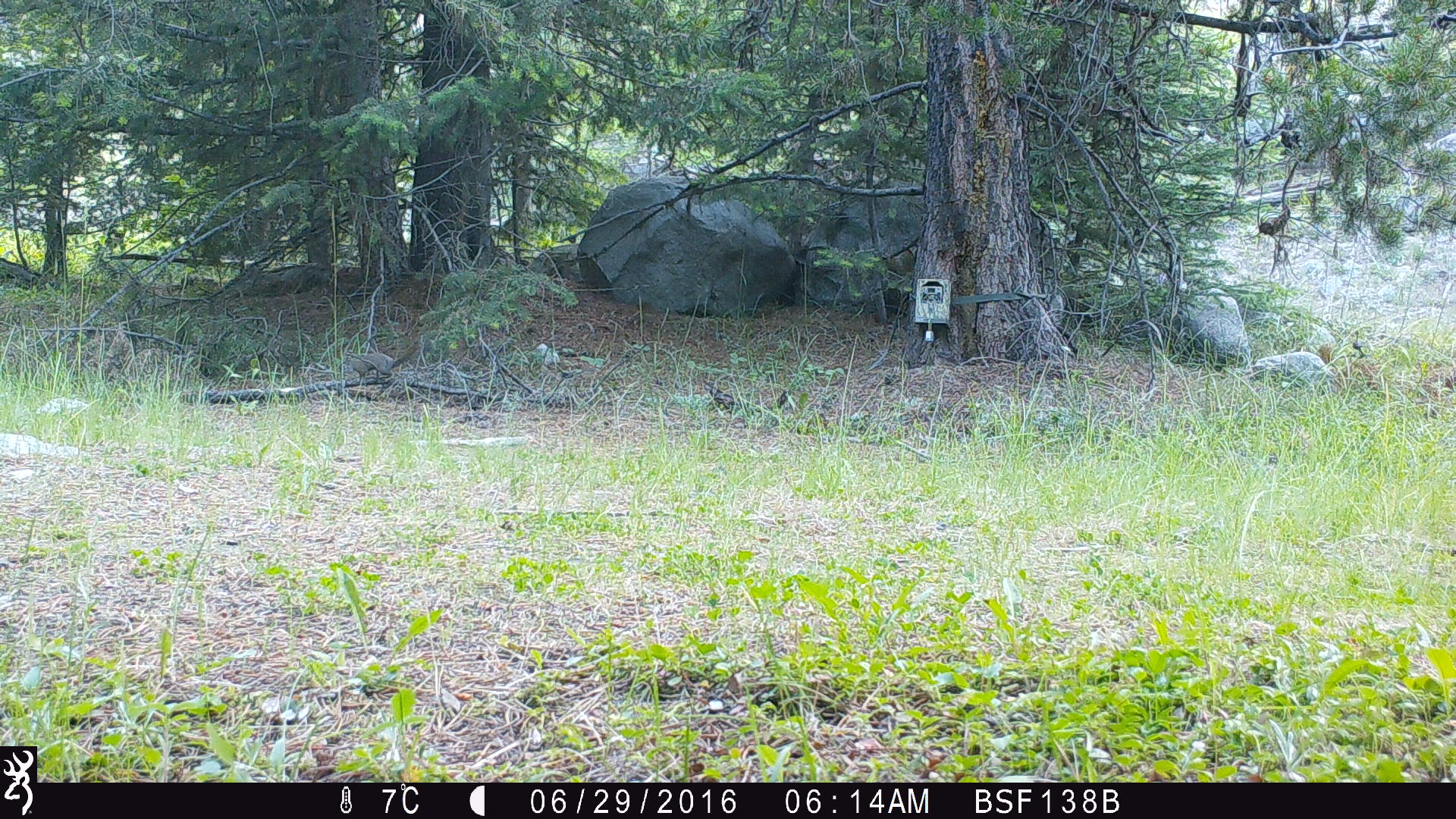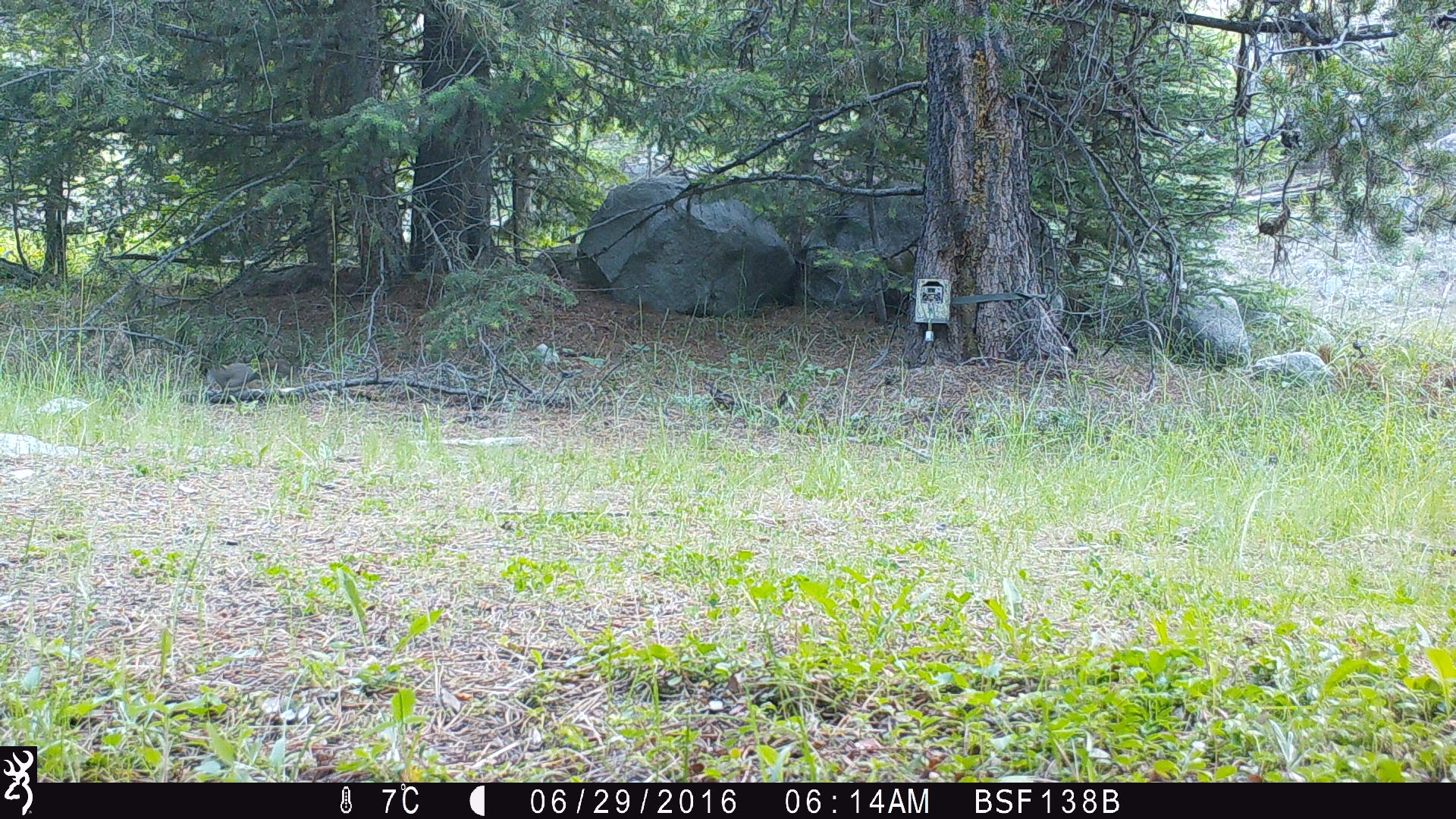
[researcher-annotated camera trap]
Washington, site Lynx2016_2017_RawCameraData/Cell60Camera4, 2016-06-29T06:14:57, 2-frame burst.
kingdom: Animalia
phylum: Chordata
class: Mammalia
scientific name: Mammalia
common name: small mammal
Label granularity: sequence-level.